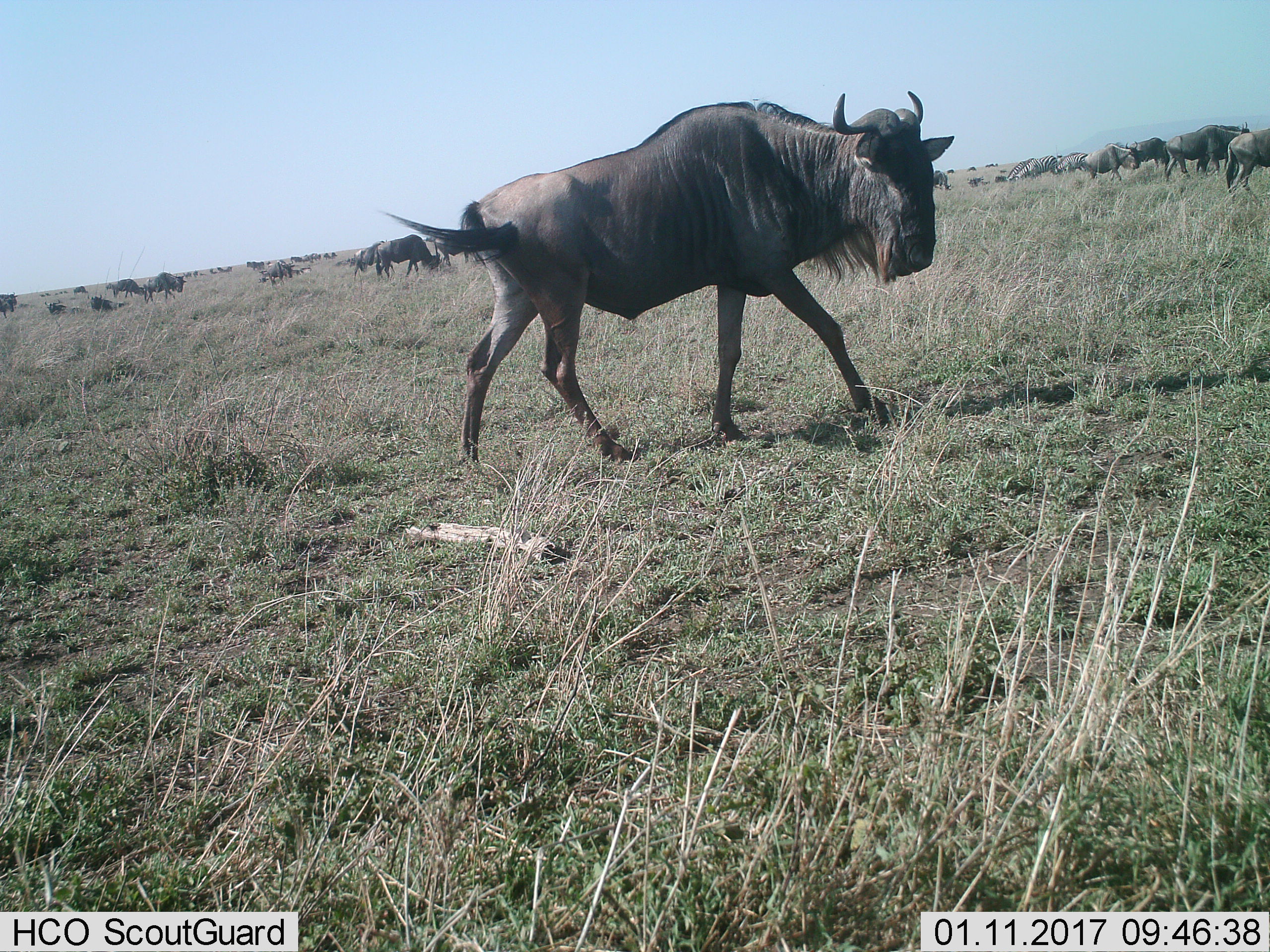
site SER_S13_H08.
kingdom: Animalia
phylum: Chordata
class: Mammalia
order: Artiodactyla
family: Bovidae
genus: Connochaetes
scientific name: Connochaetes taurinus taurinus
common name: blue wildebeest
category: wildebeestblue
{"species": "wildebeestblue (blue wildebeest) (Connochaetes taurinus taurinus)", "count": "11-50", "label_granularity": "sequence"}